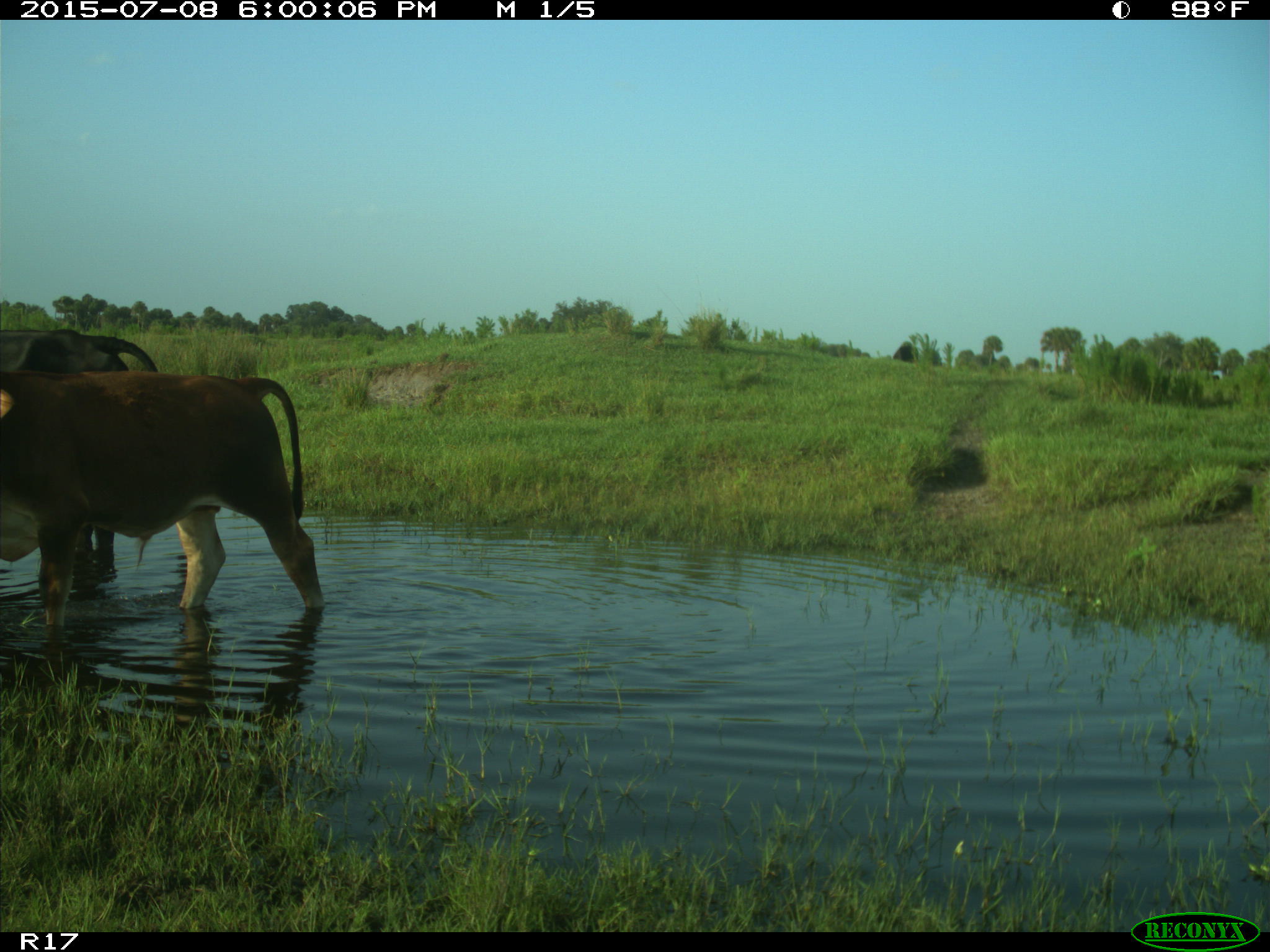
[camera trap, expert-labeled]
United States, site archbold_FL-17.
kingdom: Animalia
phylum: Chordata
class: Mammalia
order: Artiodactyla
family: Bovidae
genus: Bos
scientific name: Bos taurus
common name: domestic cow